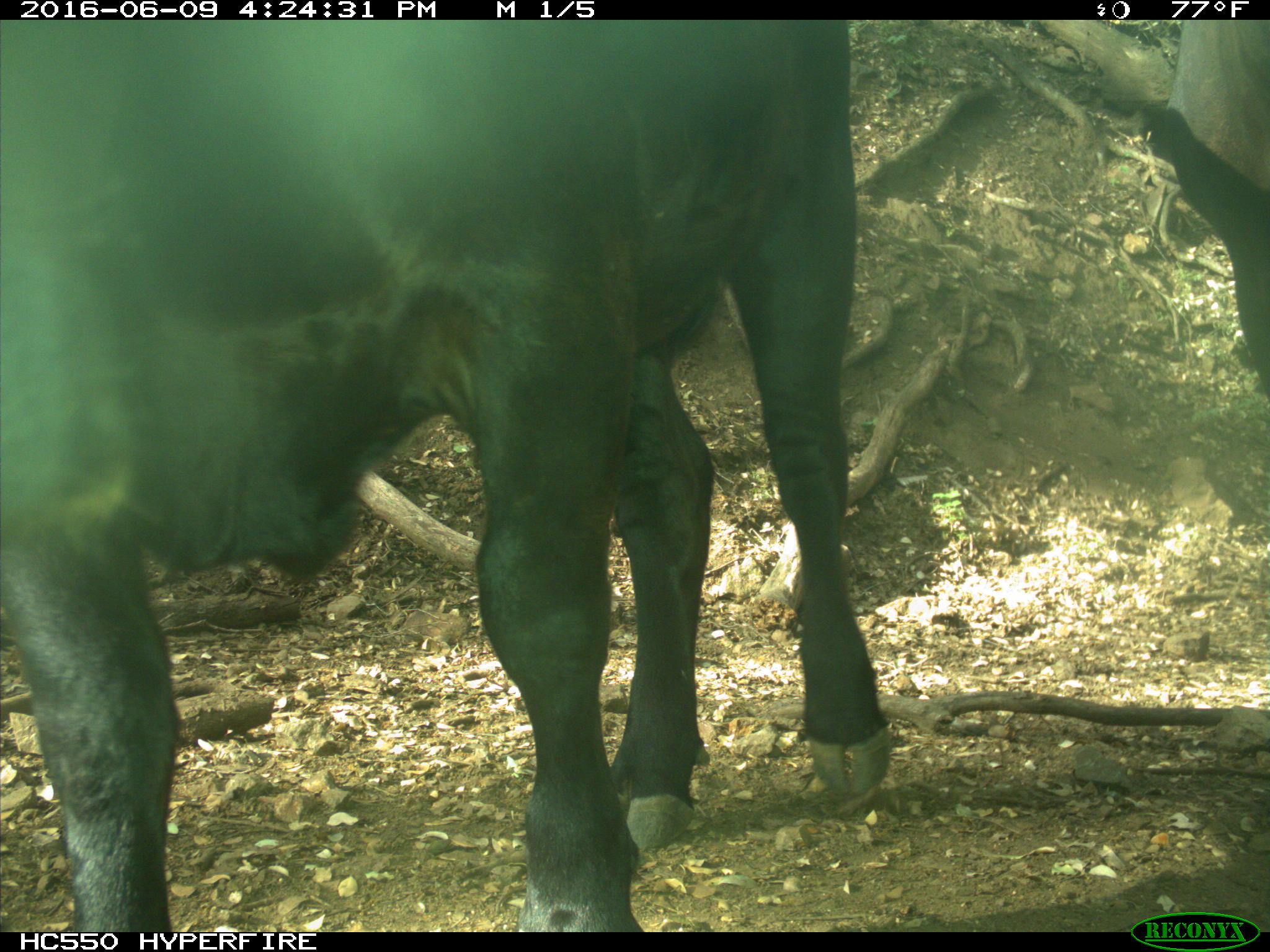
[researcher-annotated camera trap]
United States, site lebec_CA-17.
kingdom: Animalia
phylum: Chordata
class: Mammalia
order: Artiodactyla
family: Bovidae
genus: Bos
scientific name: Bos taurus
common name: domestic cow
Bos taurus (domestic cow).